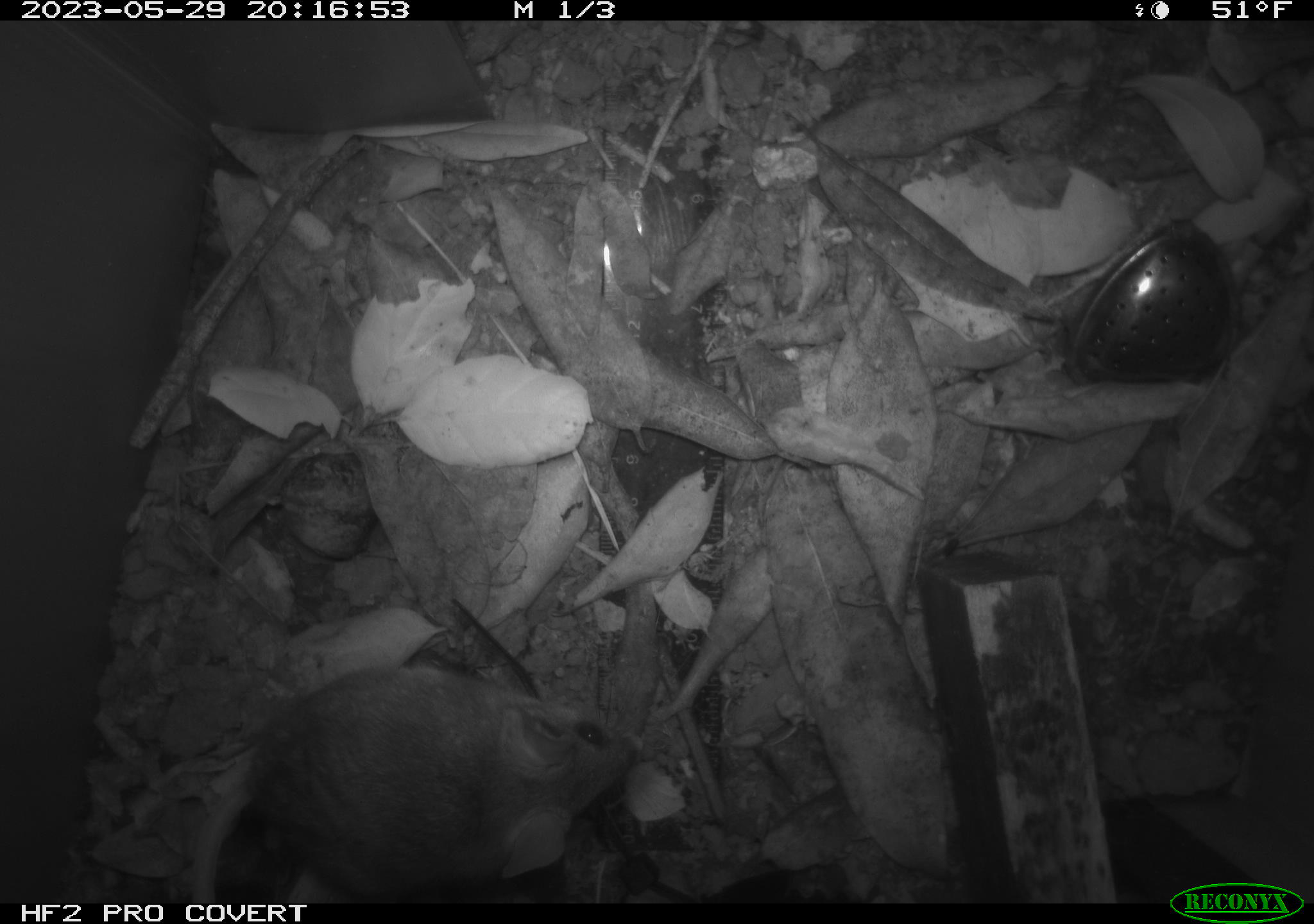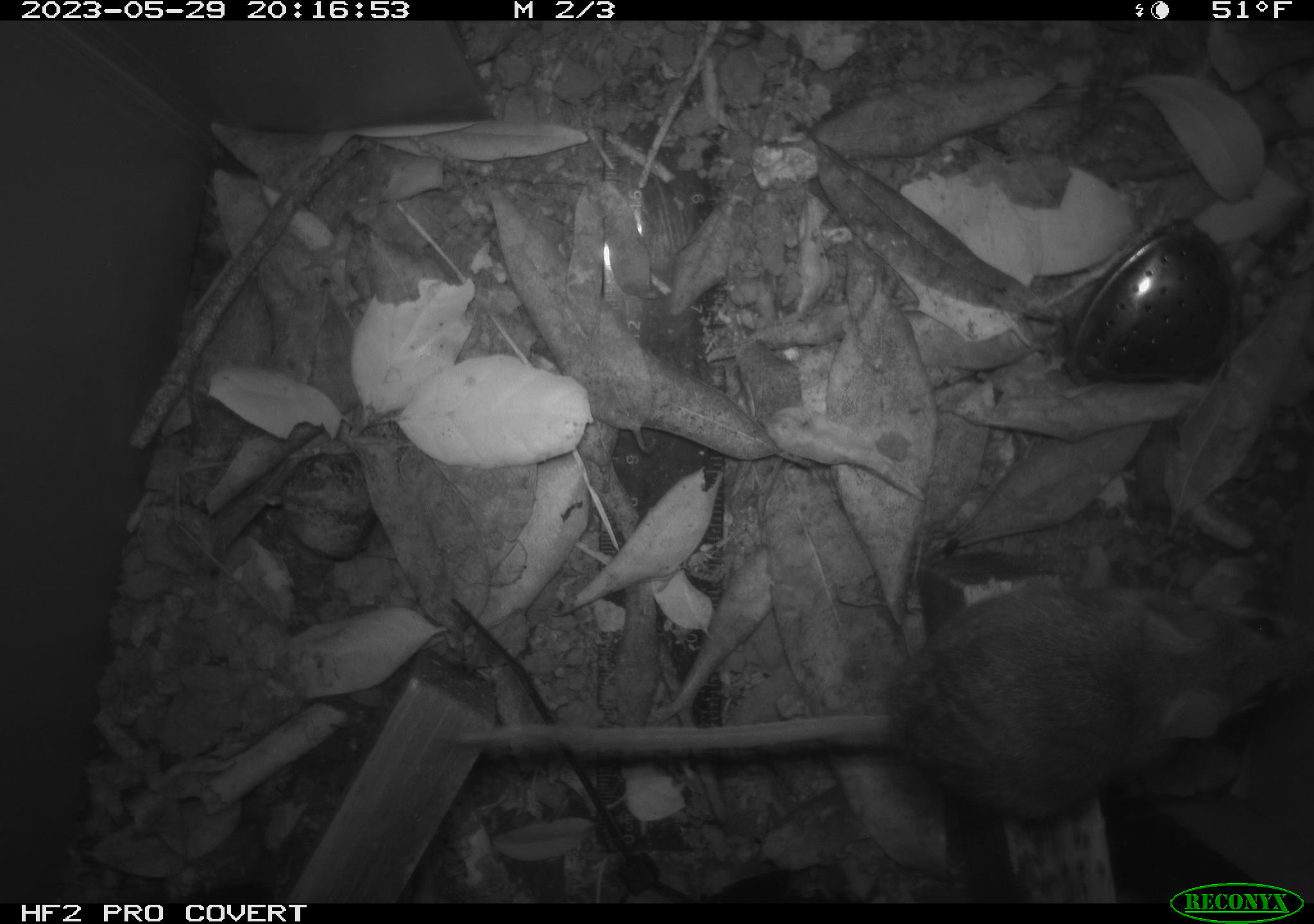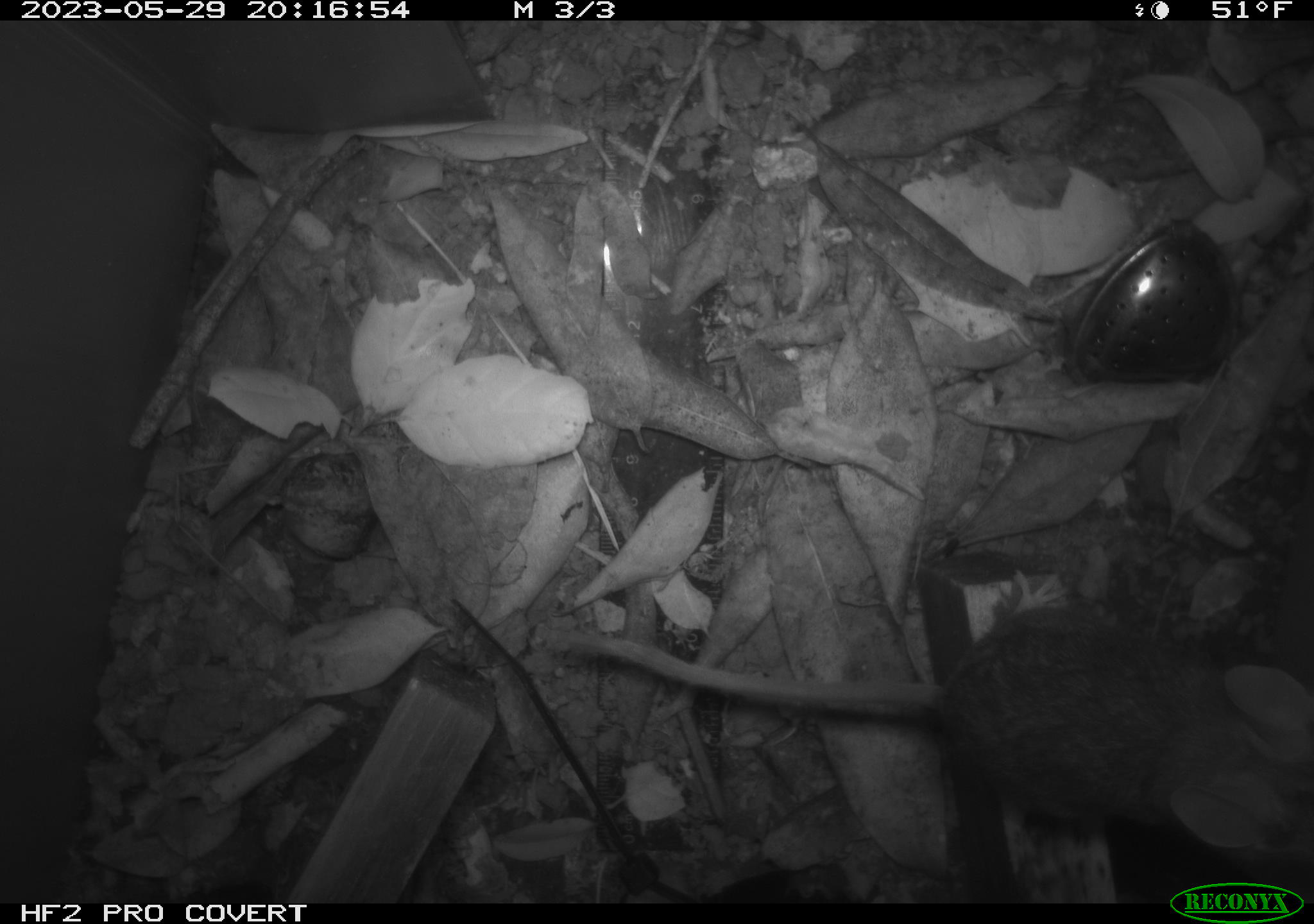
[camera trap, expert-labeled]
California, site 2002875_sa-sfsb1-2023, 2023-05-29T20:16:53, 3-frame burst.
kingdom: Animalia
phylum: Chordata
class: Mammalia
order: Rodentia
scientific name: Rodentia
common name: mouse species